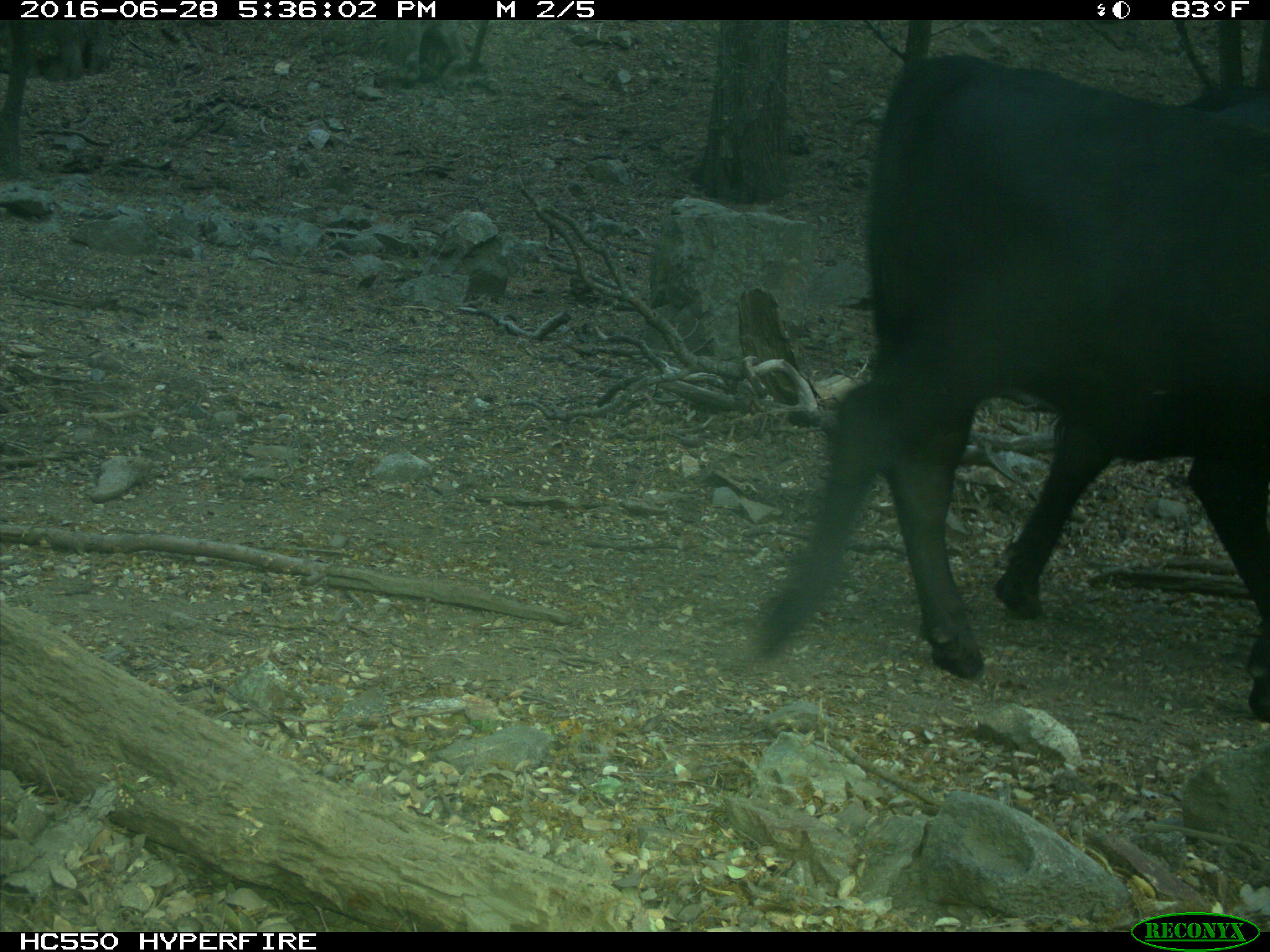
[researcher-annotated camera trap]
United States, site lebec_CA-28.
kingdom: Animalia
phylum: Chordata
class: Mammalia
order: Artiodactyla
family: Bovidae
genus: Bos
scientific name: Bos taurus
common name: domestic cow